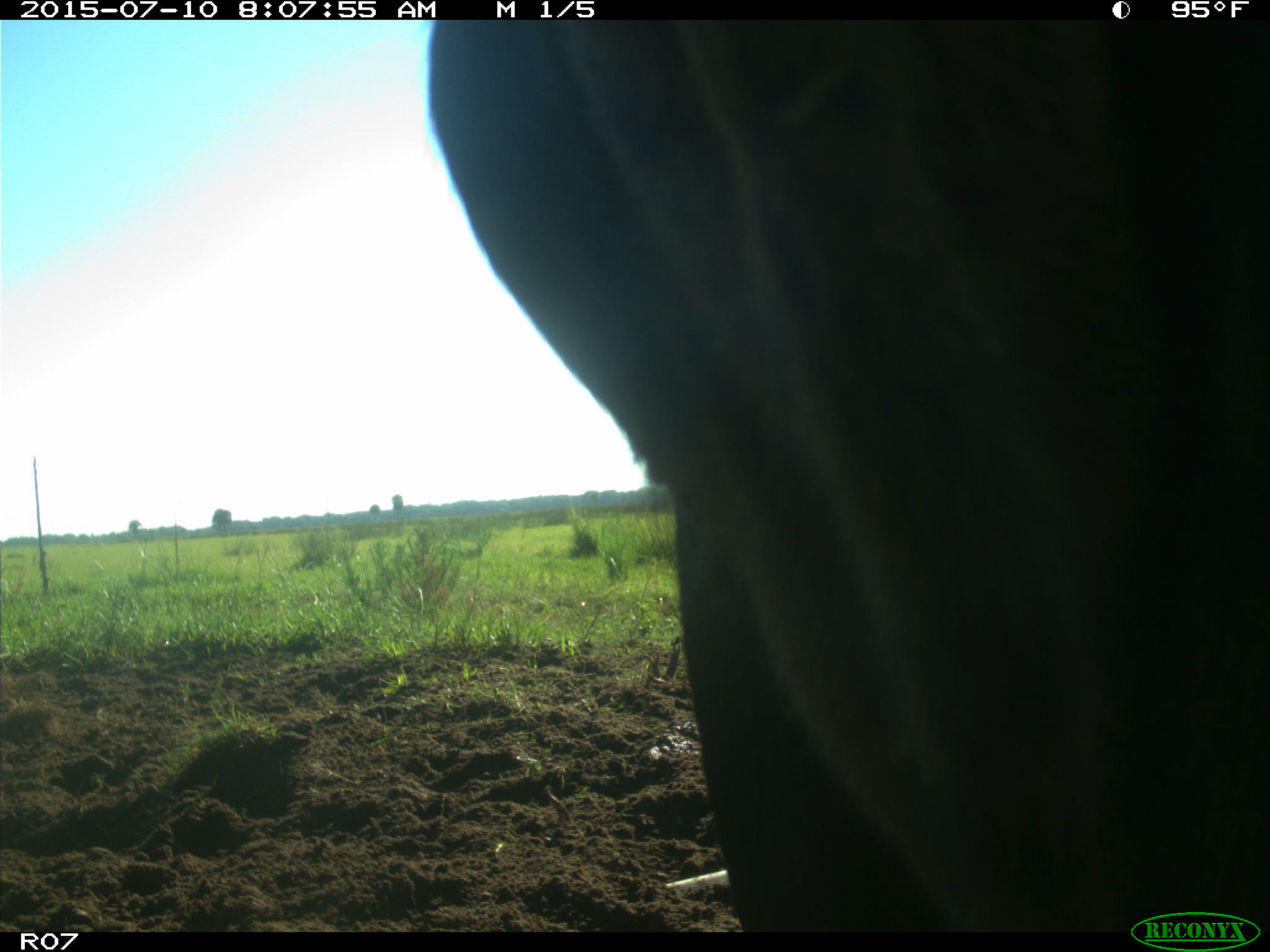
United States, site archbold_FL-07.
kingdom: Animalia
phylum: Chordata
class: Mammalia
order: Artiodactyla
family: Bovidae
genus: Bos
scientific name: Bos taurus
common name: domestic cow